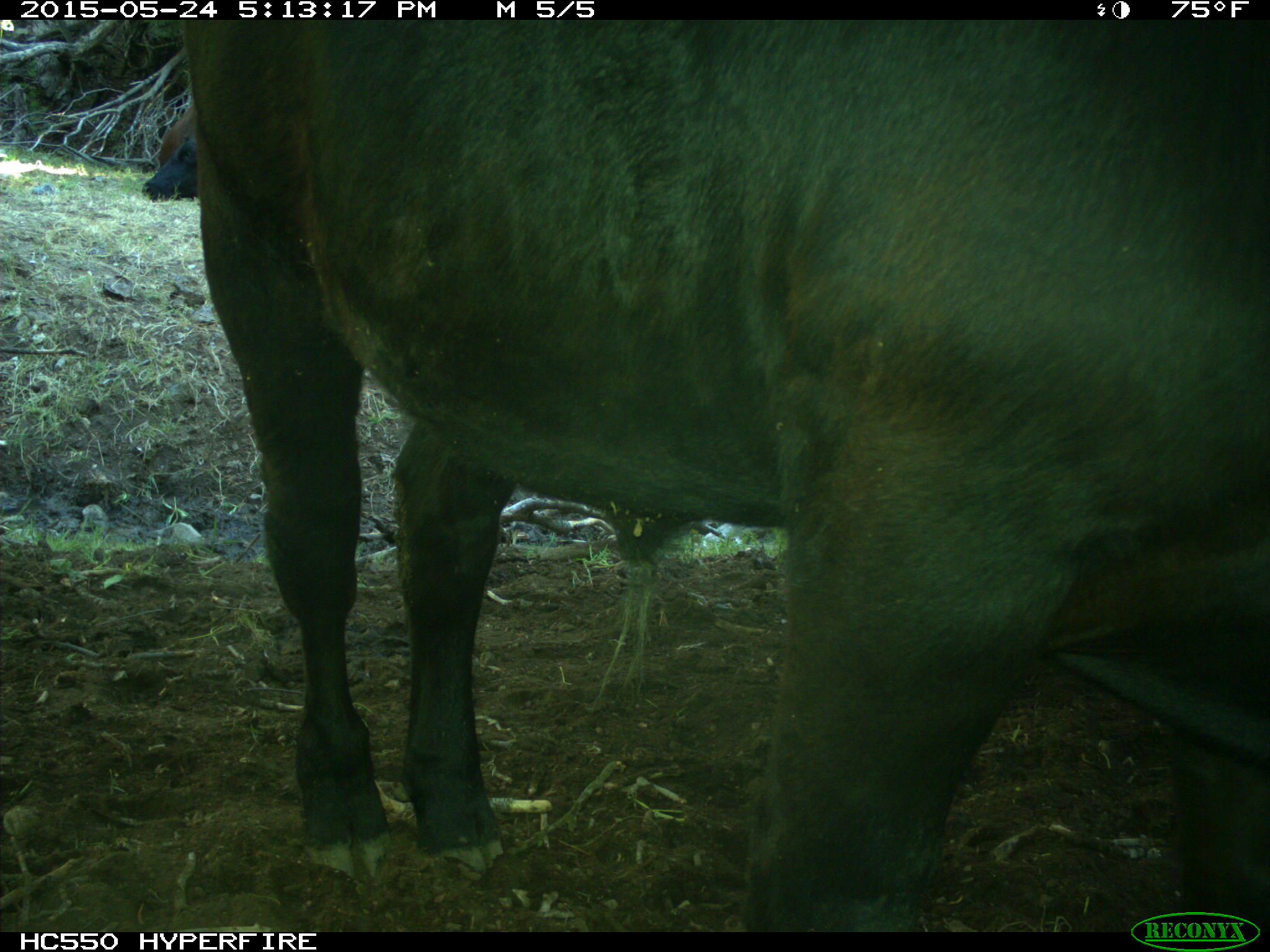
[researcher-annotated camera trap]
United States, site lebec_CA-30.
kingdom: Animalia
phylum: Chordata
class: Mammalia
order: Artiodactyla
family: Bovidae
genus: Bos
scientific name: Bos taurus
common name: domestic cow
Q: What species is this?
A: Bos taurus (domestic cow).